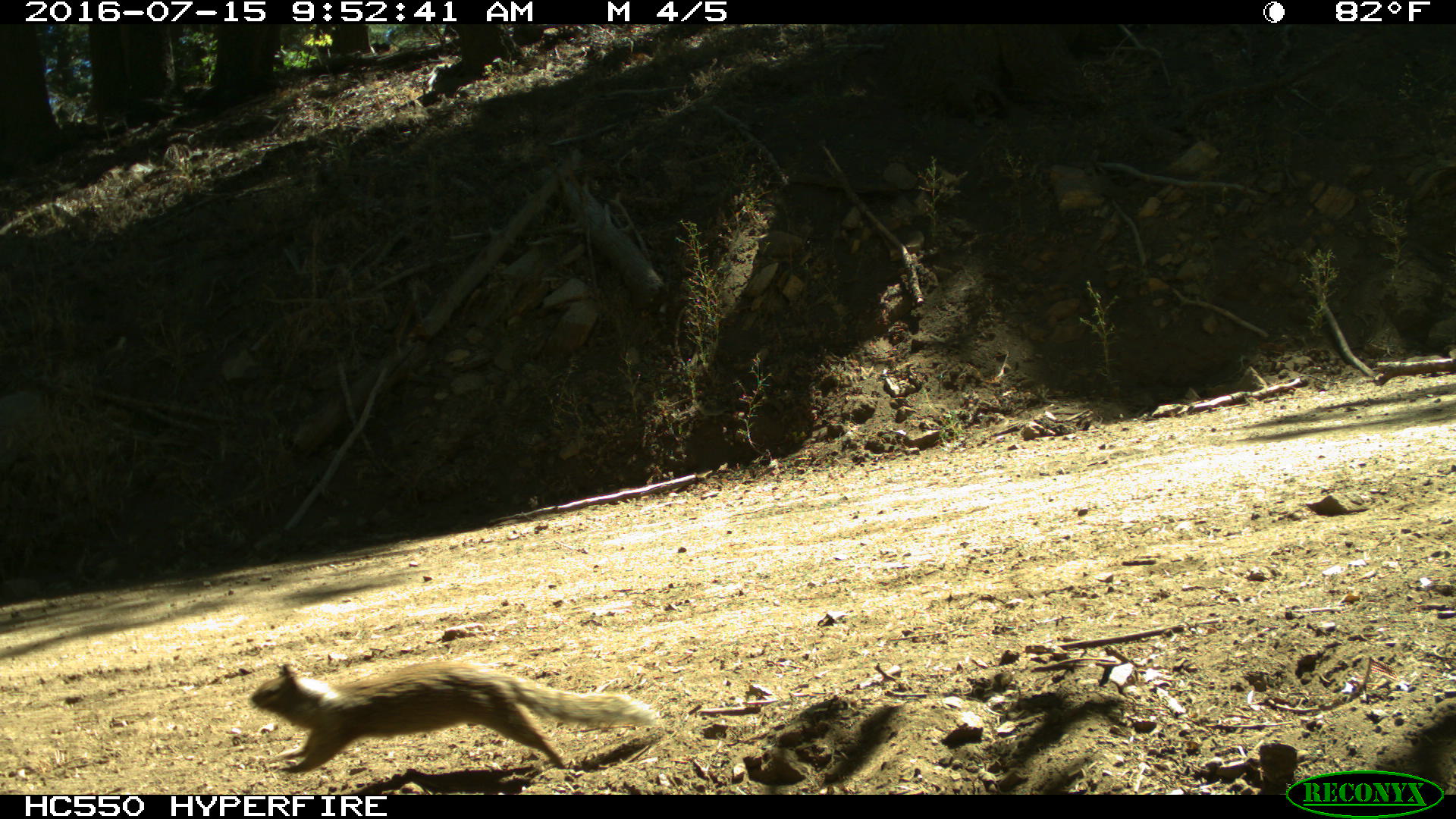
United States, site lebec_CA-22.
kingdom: Animalia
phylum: Chordata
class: Mammalia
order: Rodentia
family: Sciuridae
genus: Otospermophilus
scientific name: Otospermophilus beecheyi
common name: california ground squirrel